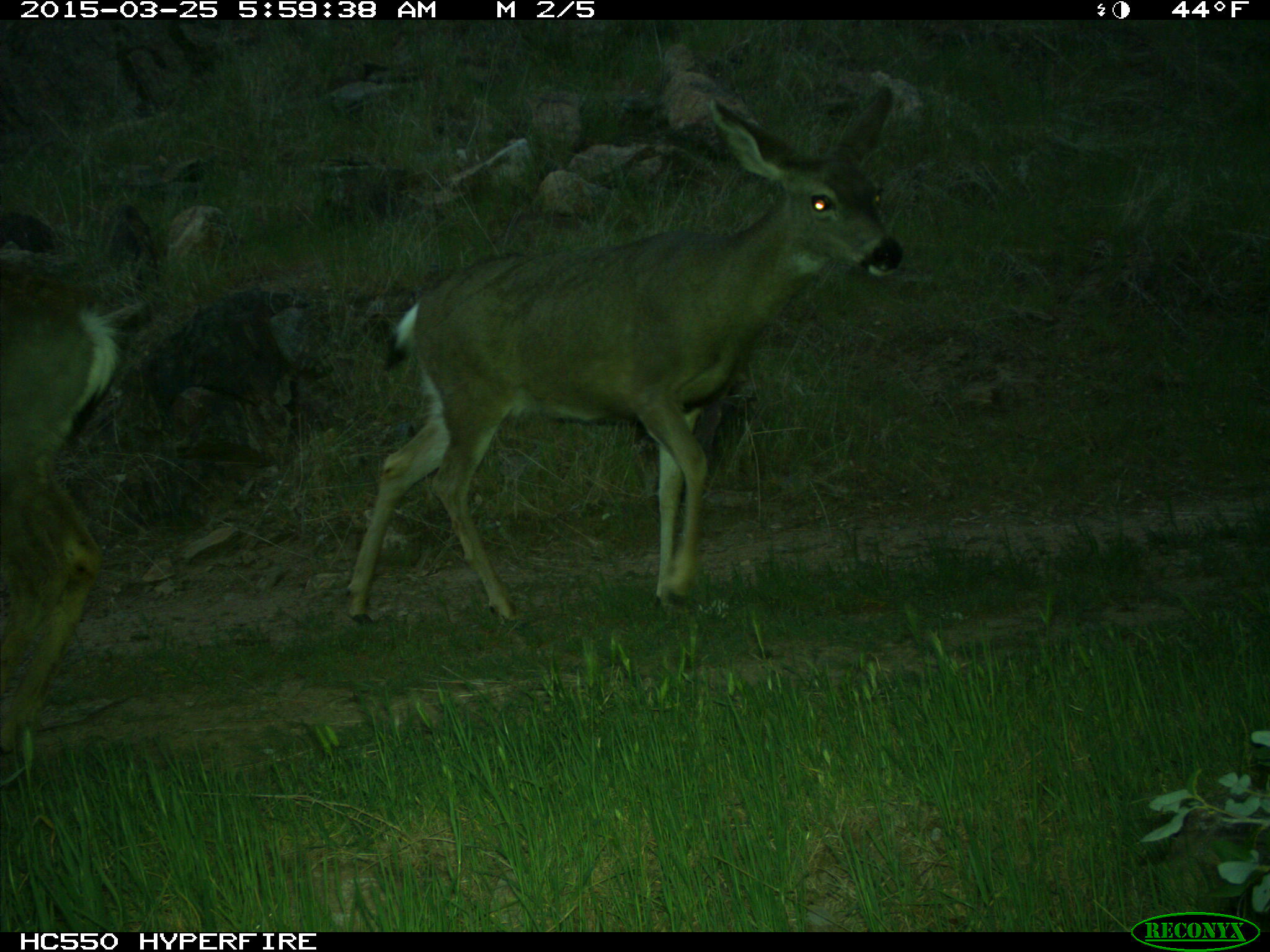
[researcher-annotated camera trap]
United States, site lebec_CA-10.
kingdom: Animalia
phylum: Chordata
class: Mammalia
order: Artiodactyla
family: Cervidae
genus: Odocoileus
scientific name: Odocoileus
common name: deer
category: unidentified deer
Unidentified deer (deer) (Odocoileus).